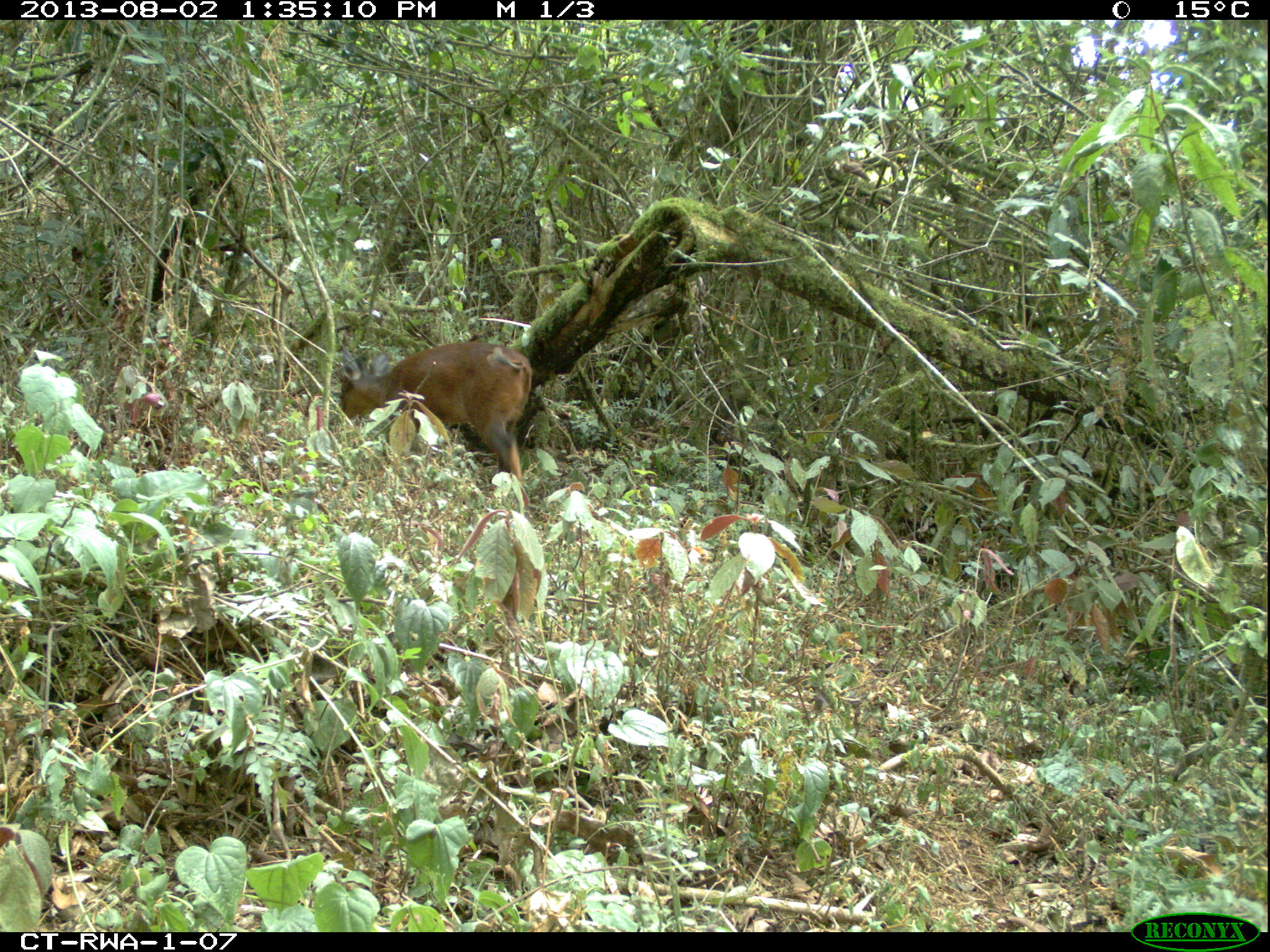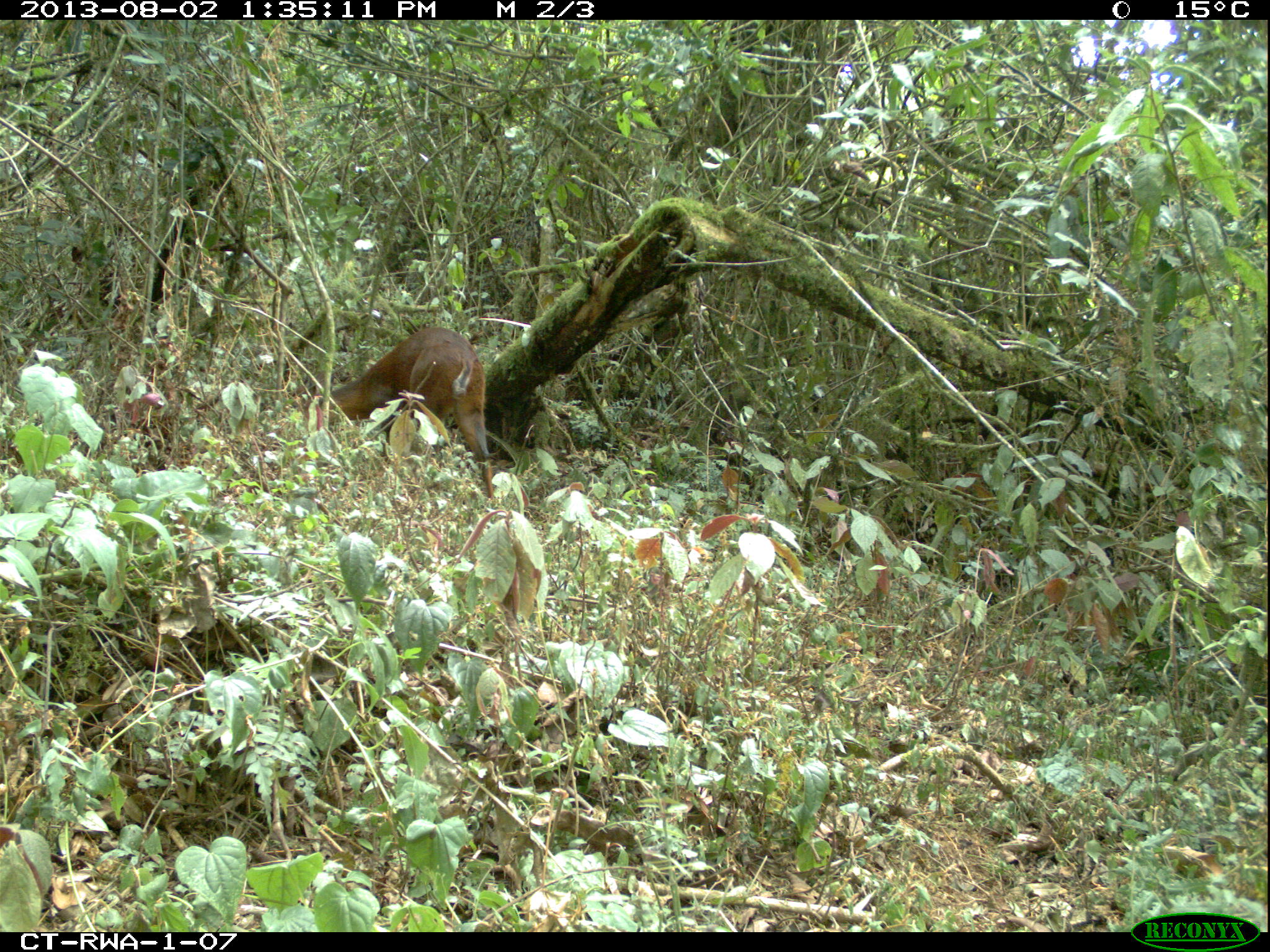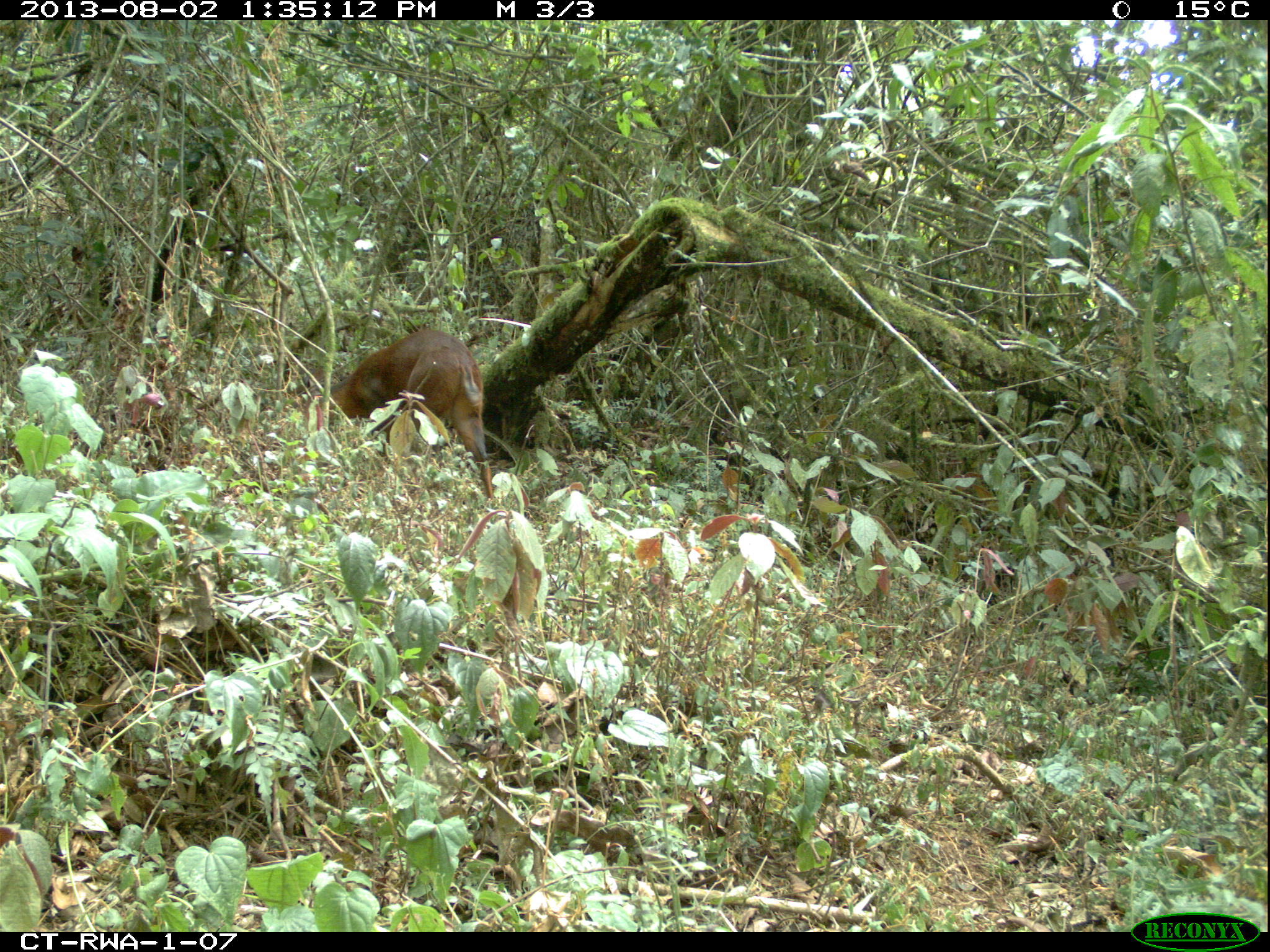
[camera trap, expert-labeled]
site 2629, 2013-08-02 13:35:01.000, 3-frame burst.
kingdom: Animalia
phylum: Chordata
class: Mammalia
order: Artiodactyla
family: Bovidae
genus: Cephalophus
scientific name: Cephalophus nigrifrons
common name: black-fronted duiker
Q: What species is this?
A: Cephalophus nigrifrons (black-fronted duiker).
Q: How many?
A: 1.